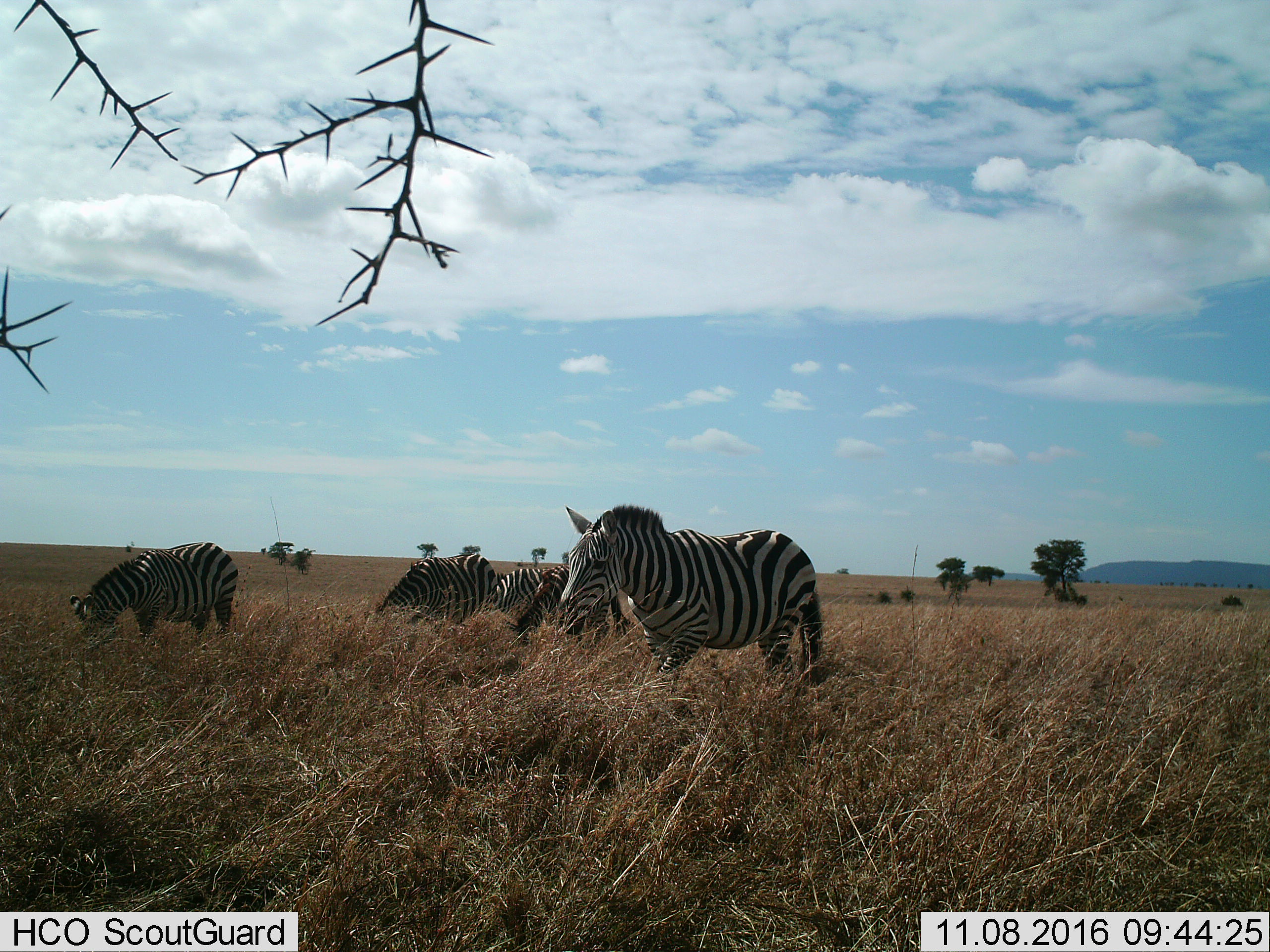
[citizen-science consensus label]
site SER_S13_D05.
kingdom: Animalia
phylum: Chordata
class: Mammalia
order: Perissodactyla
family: Equidae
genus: Equus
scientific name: Equus quagga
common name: plains zebra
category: zebraplains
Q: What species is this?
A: Zebraplains (plains zebra) (Equus quagga).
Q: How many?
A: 5.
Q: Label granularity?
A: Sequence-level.